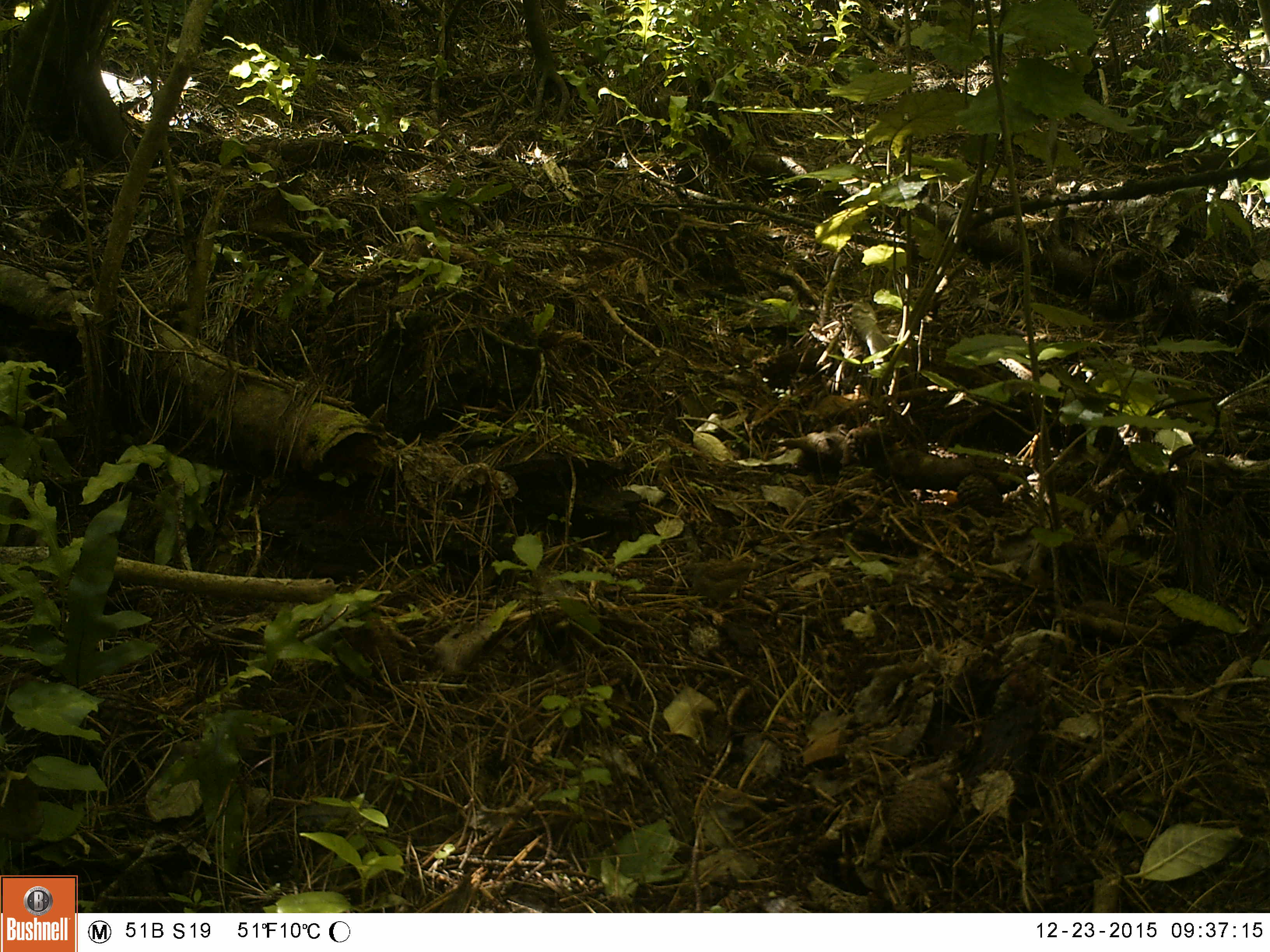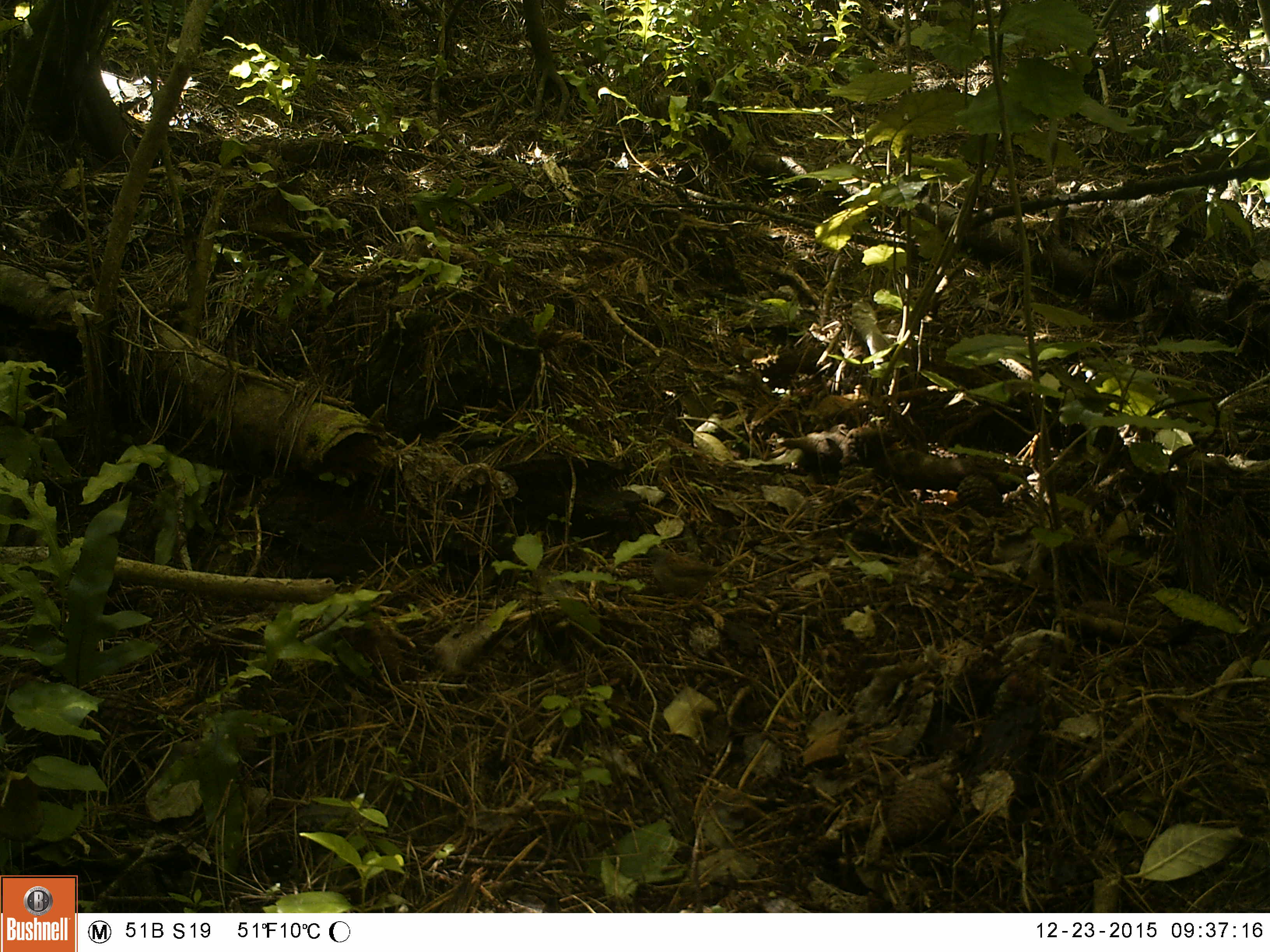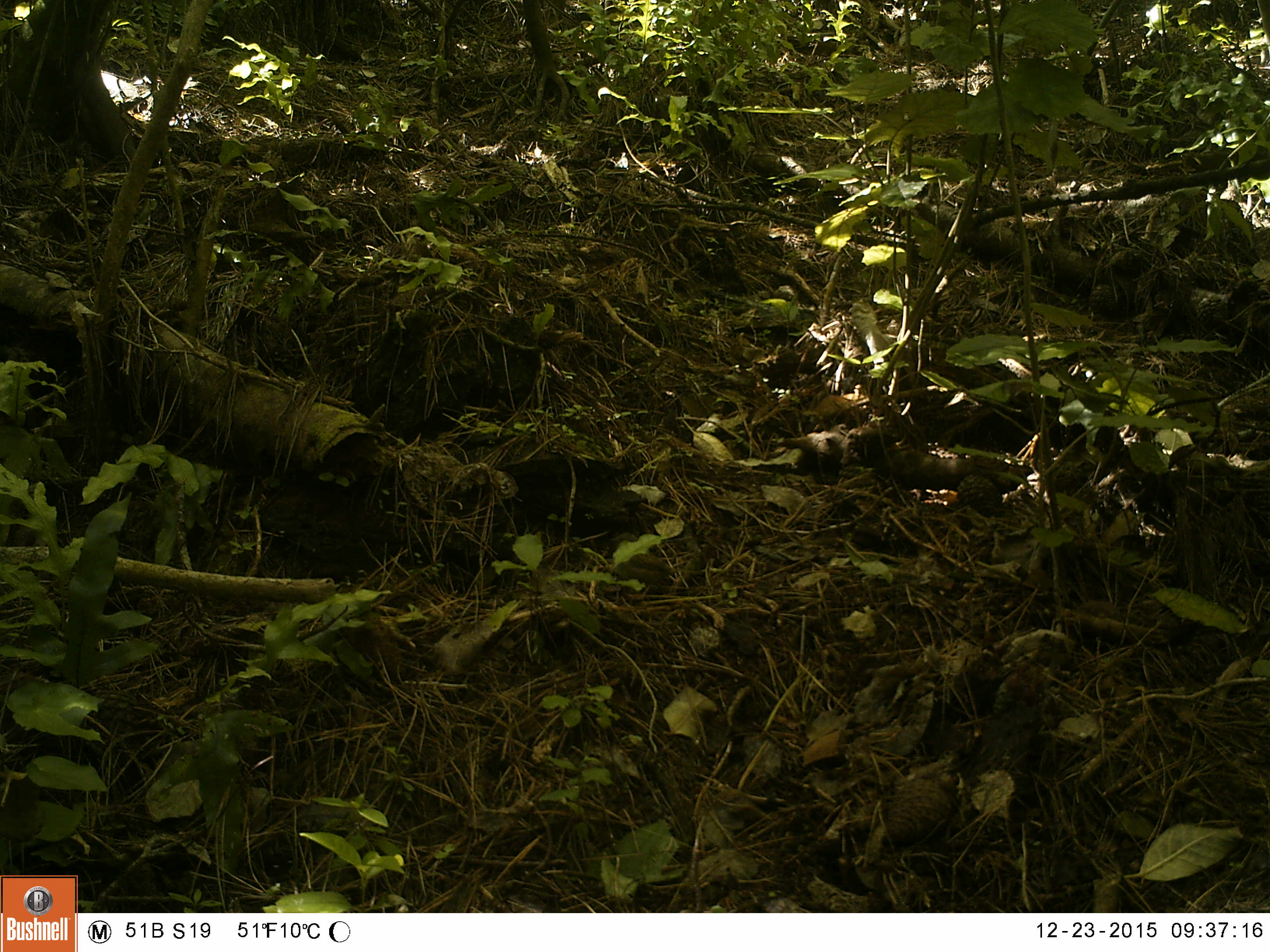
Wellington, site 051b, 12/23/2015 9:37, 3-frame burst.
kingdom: Animalia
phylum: Chordata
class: Aves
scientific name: Aves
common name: bird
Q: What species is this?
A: Bird (Aves).